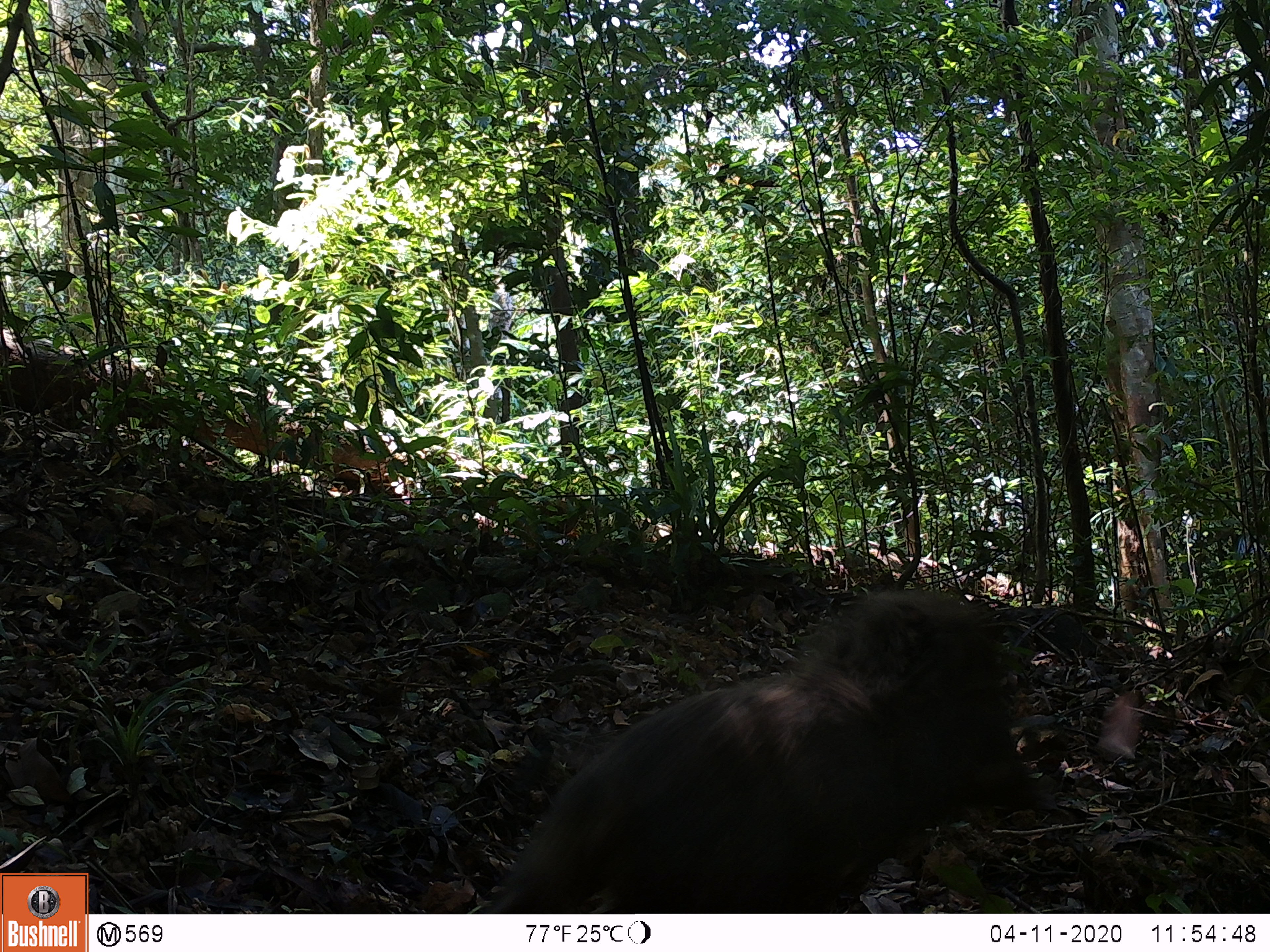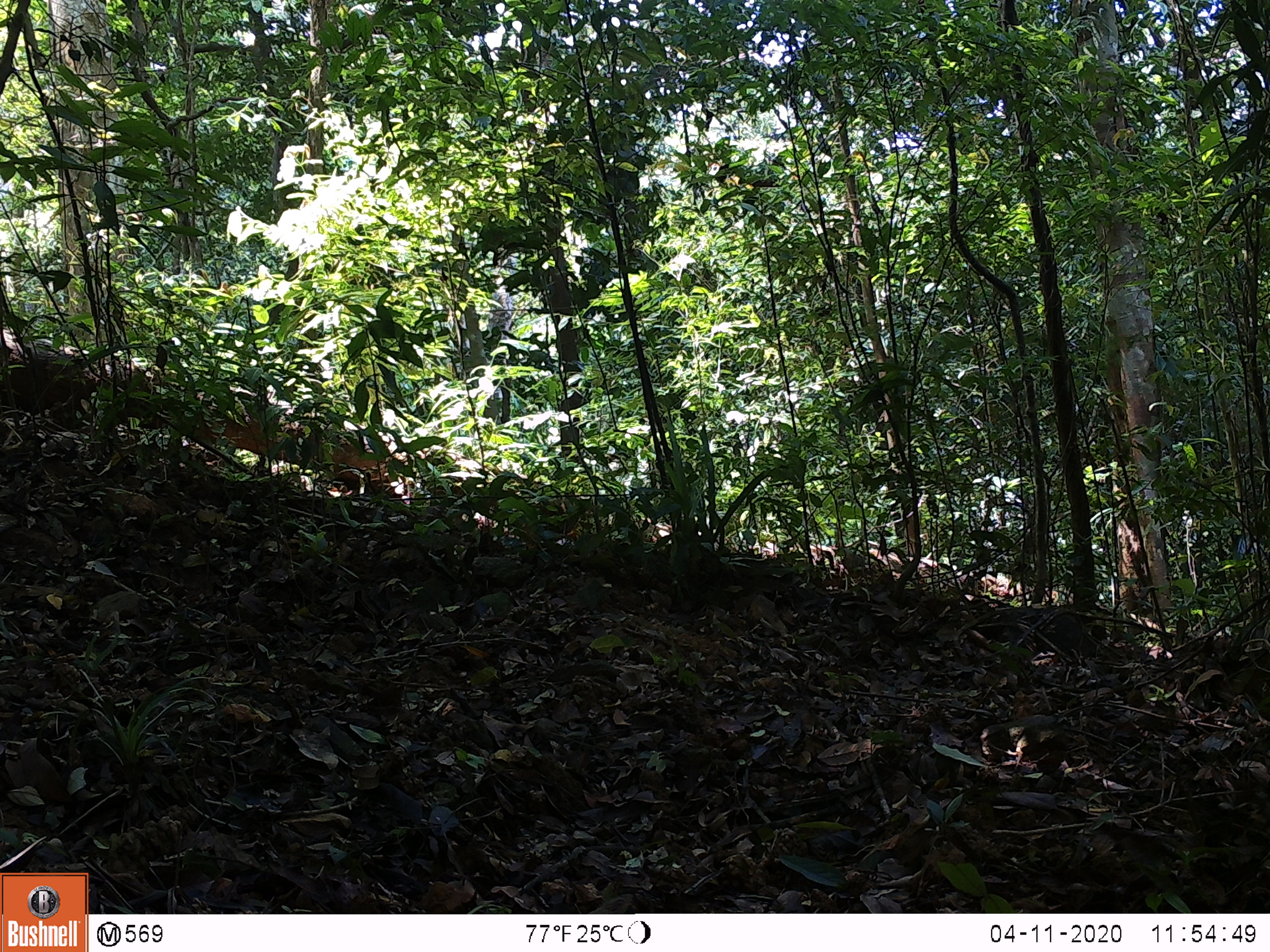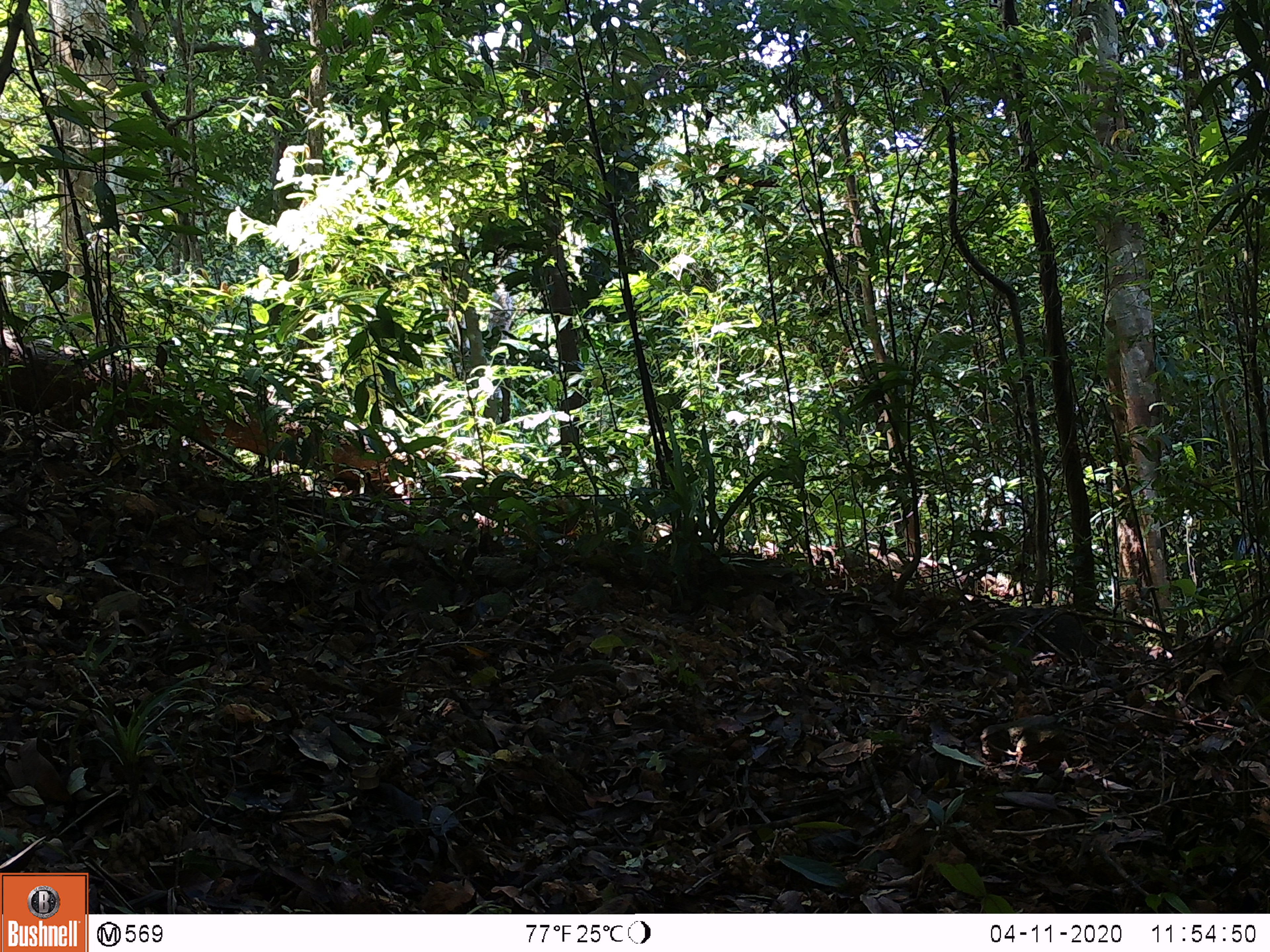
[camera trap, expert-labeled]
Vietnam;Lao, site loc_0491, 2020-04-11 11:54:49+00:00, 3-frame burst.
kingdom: Animalia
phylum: Chordata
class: Mammalia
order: Artiodactyla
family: Suidae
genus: Sus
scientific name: Sus scrofa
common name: eurasian wild pig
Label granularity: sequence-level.